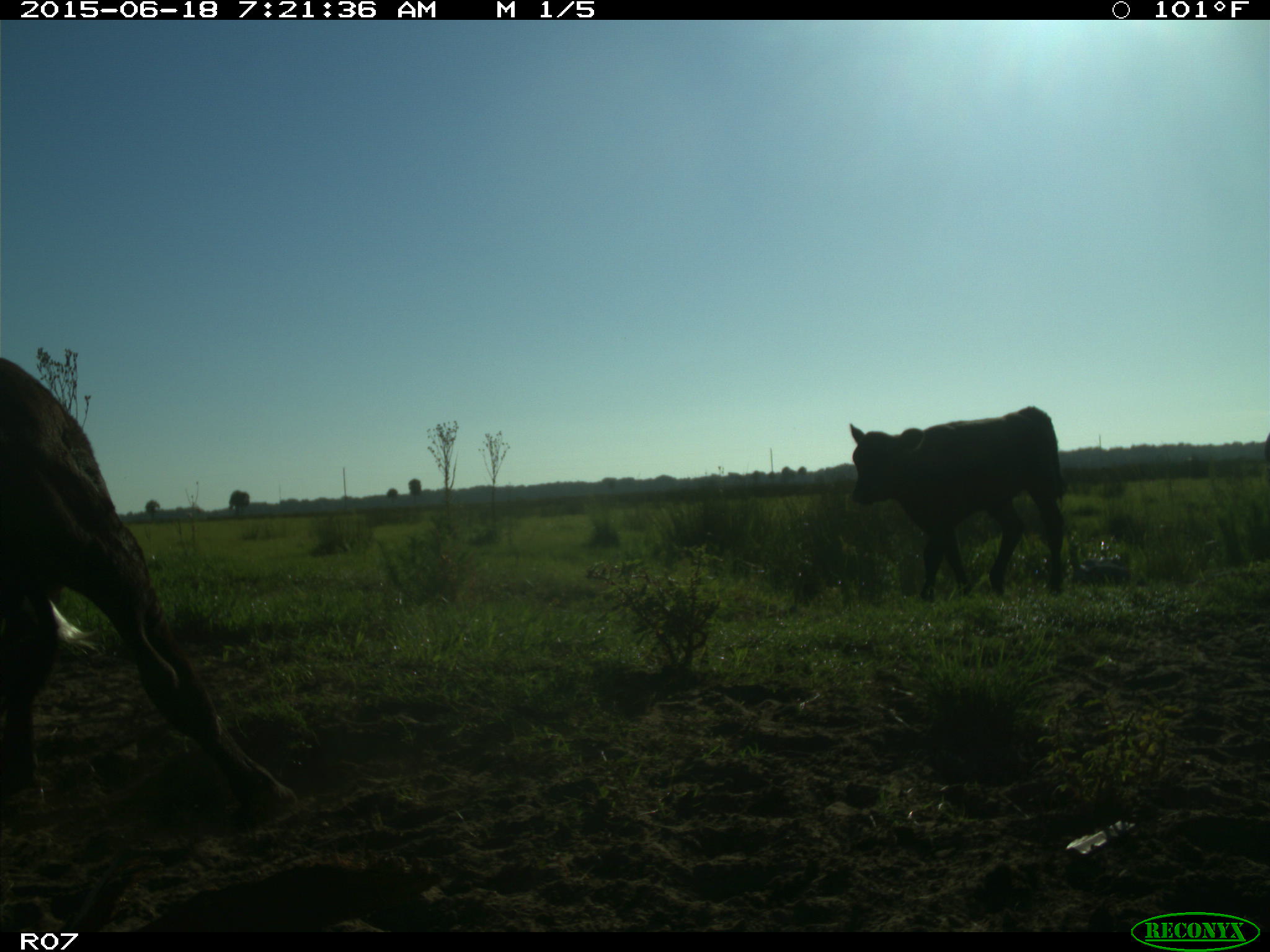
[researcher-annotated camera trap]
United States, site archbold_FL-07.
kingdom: Animalia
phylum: Chordata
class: Mammalia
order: Artiodactyla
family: Bovidae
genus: Bos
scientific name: Bos taurus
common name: domestic cow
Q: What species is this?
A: Bos taurus (domestic cow).